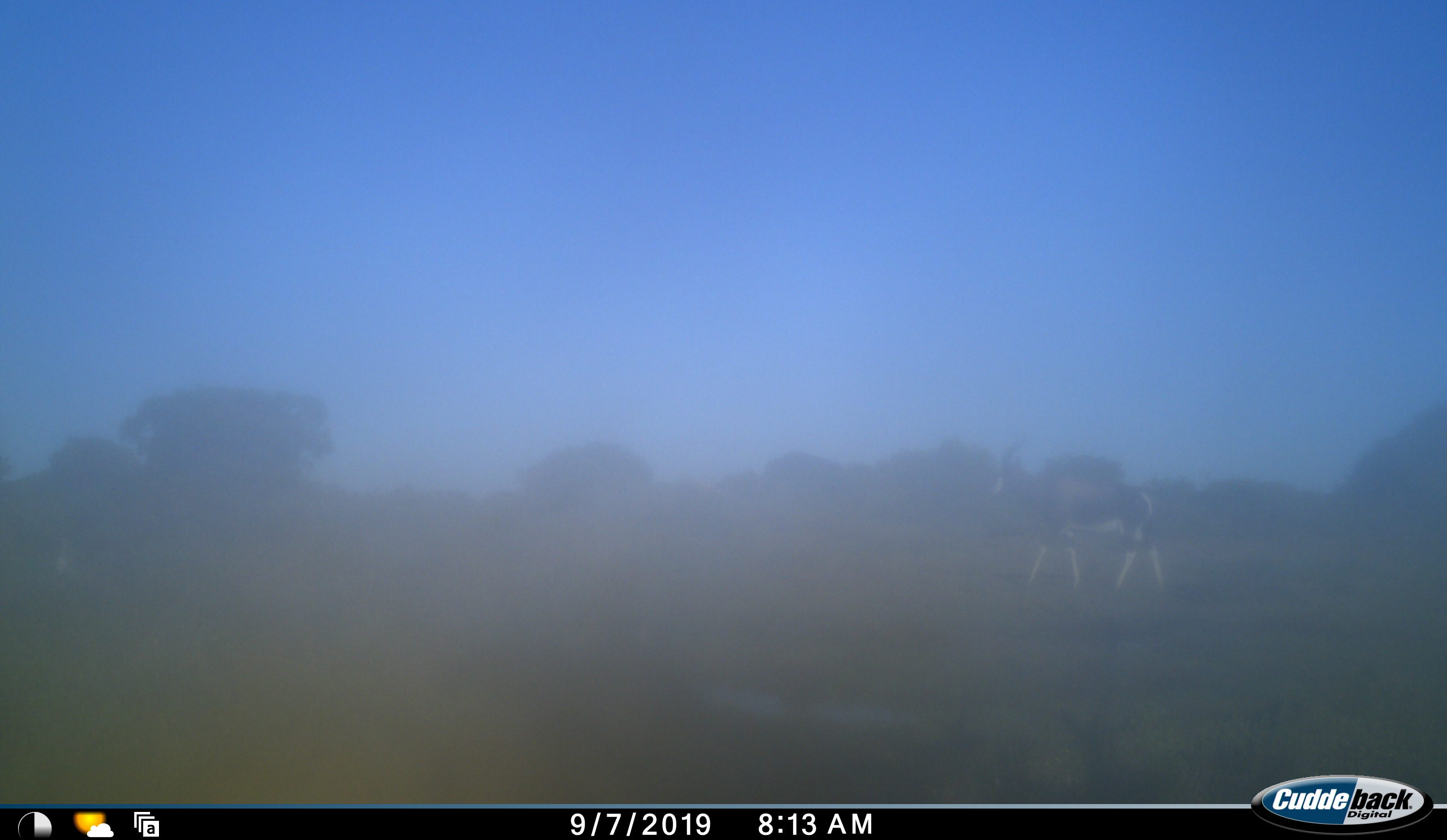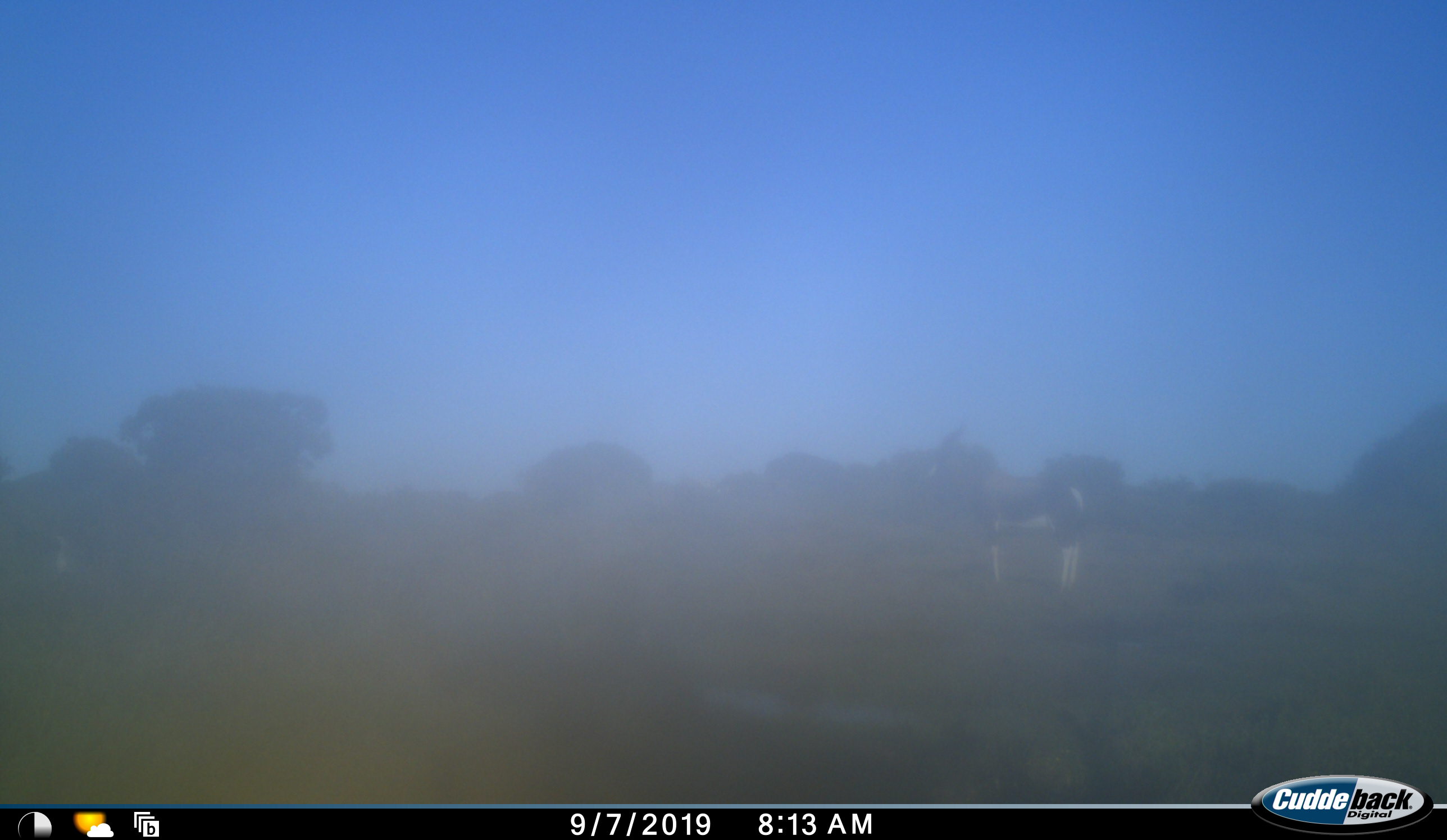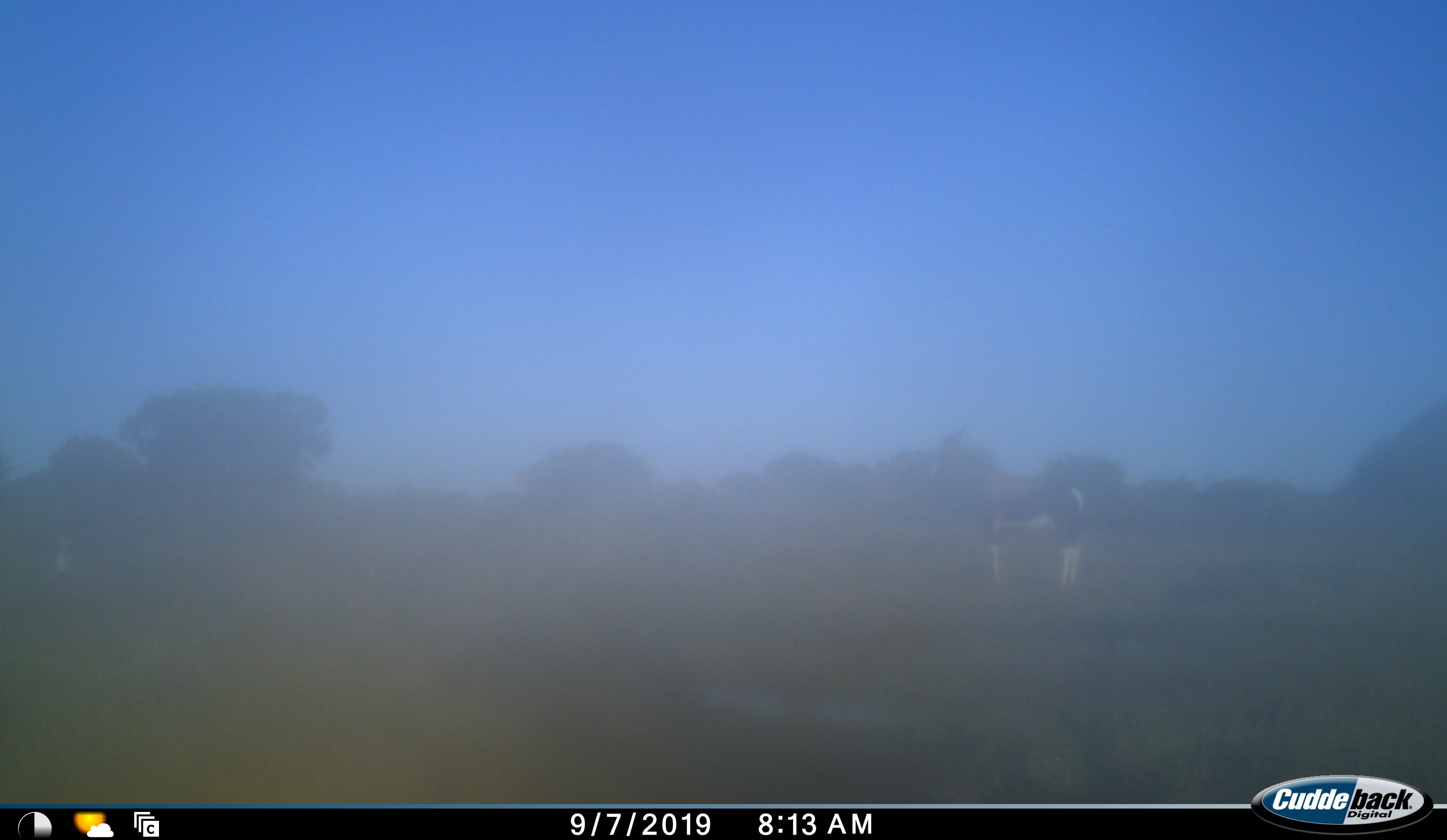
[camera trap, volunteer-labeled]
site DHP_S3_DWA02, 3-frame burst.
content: unidentified animal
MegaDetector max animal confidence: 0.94